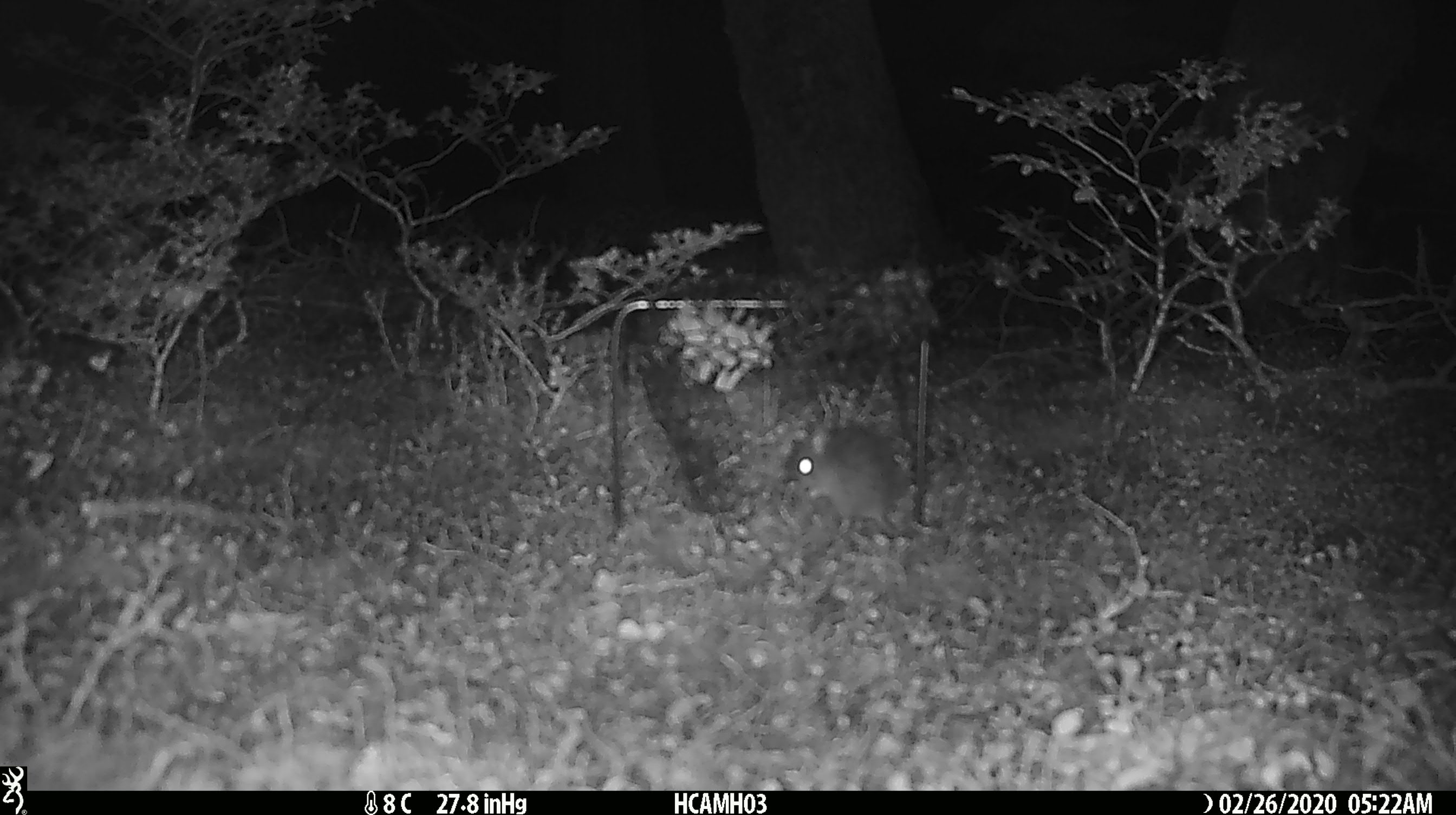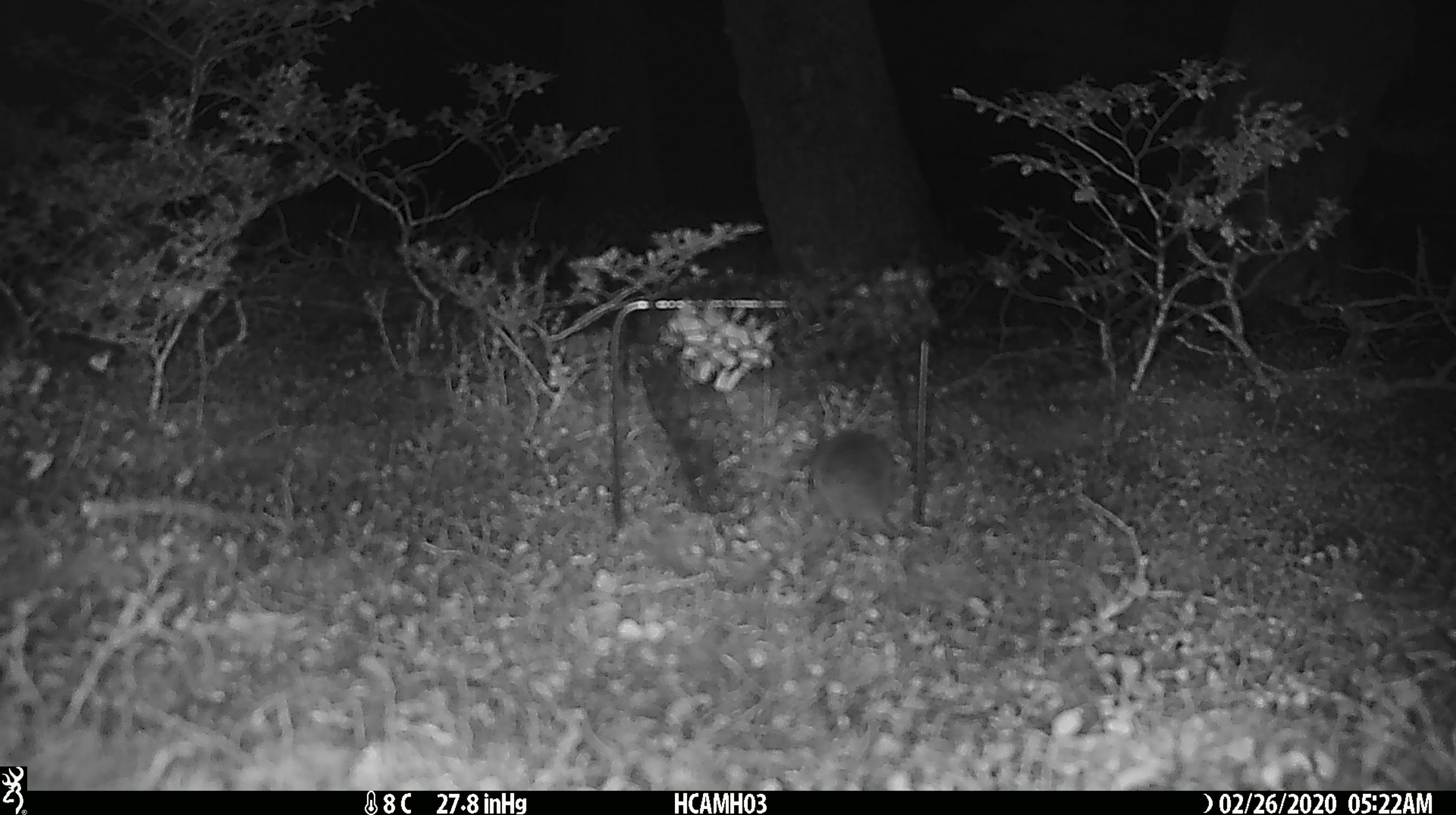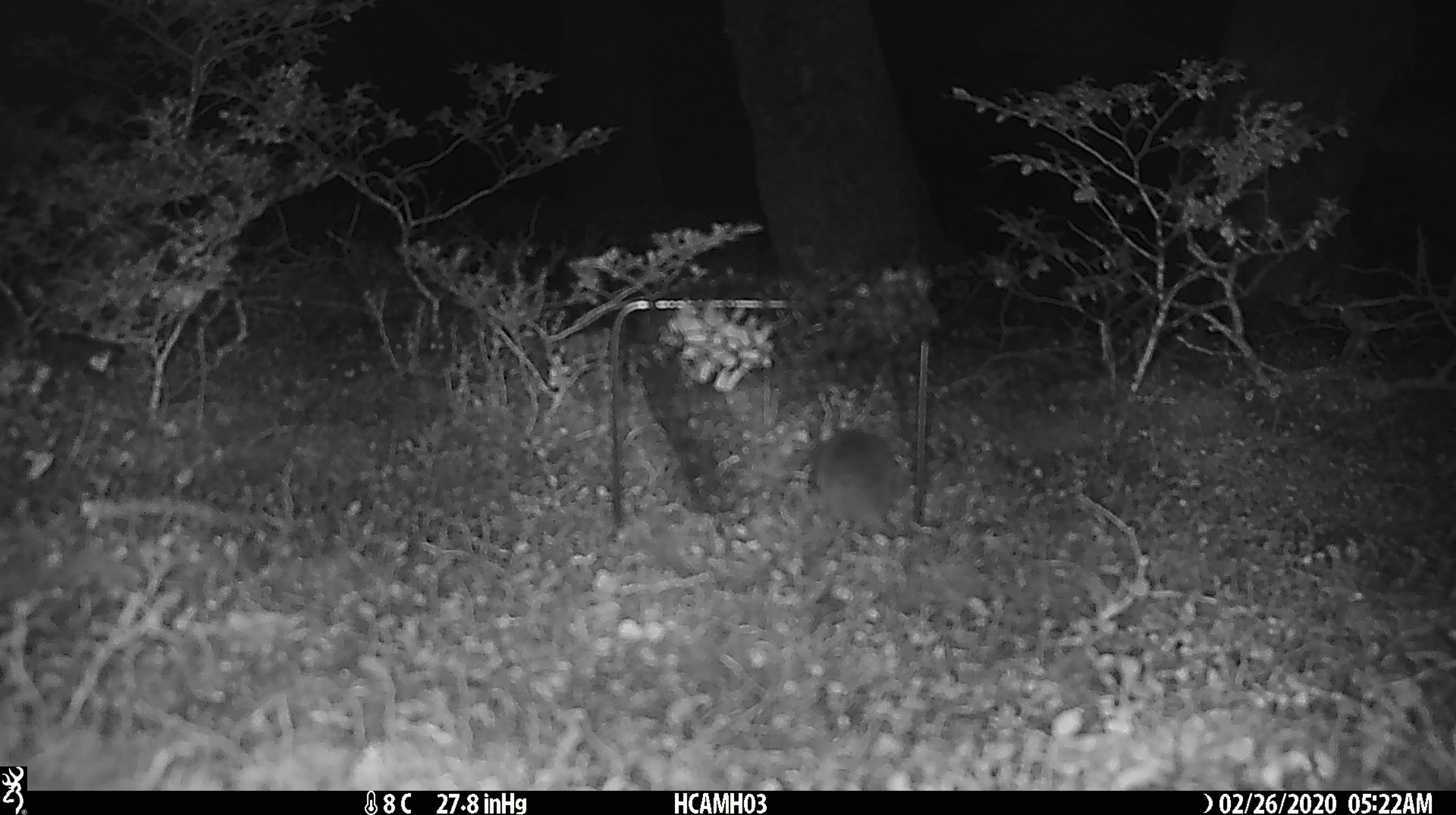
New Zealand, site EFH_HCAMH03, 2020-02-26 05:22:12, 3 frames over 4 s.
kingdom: Animalia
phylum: Chordata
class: Mammalia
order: Rodentia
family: Muridae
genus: Mus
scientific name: Mus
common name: mouse